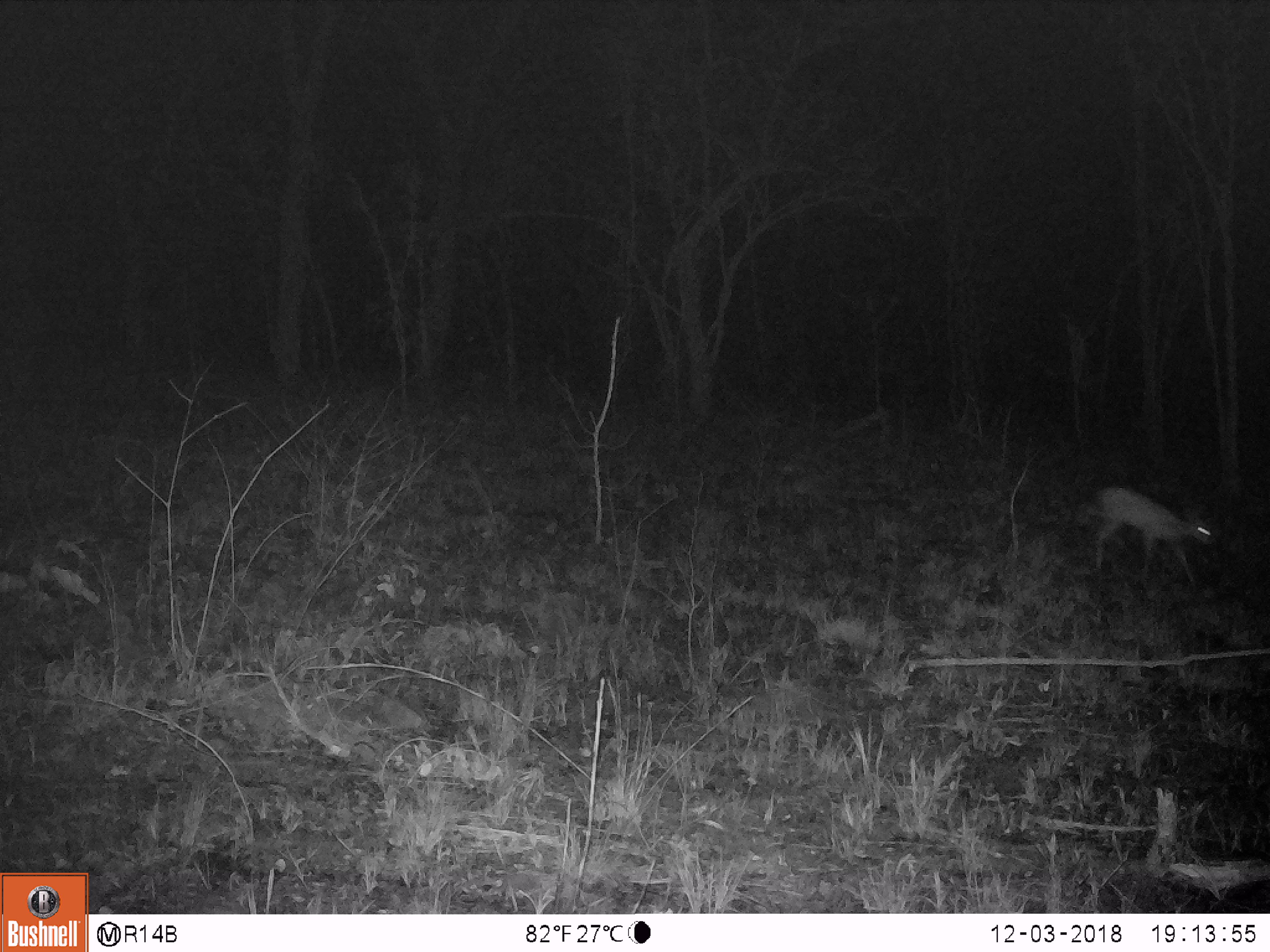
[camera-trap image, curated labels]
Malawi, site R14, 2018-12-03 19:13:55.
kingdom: Animalia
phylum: Chordata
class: Mammalia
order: Artiodactyla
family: Bovidae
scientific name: Antilopinae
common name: small antelope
Small antelope (Antilopinae), count 1.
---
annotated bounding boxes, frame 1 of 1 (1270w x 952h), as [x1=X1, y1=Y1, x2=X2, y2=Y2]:
small antelope: [x1=1080, y1=480, x2=1218, y2=597]